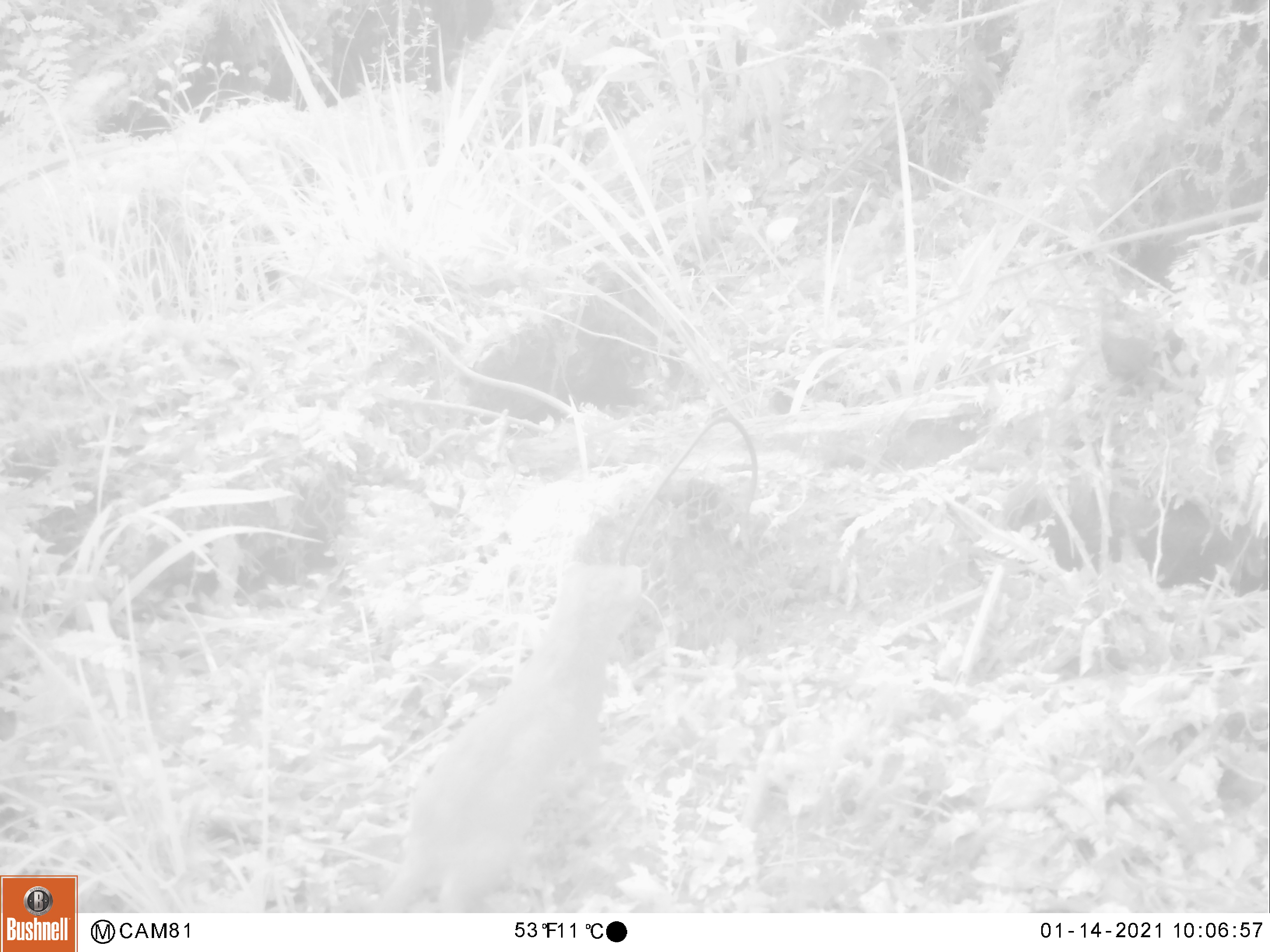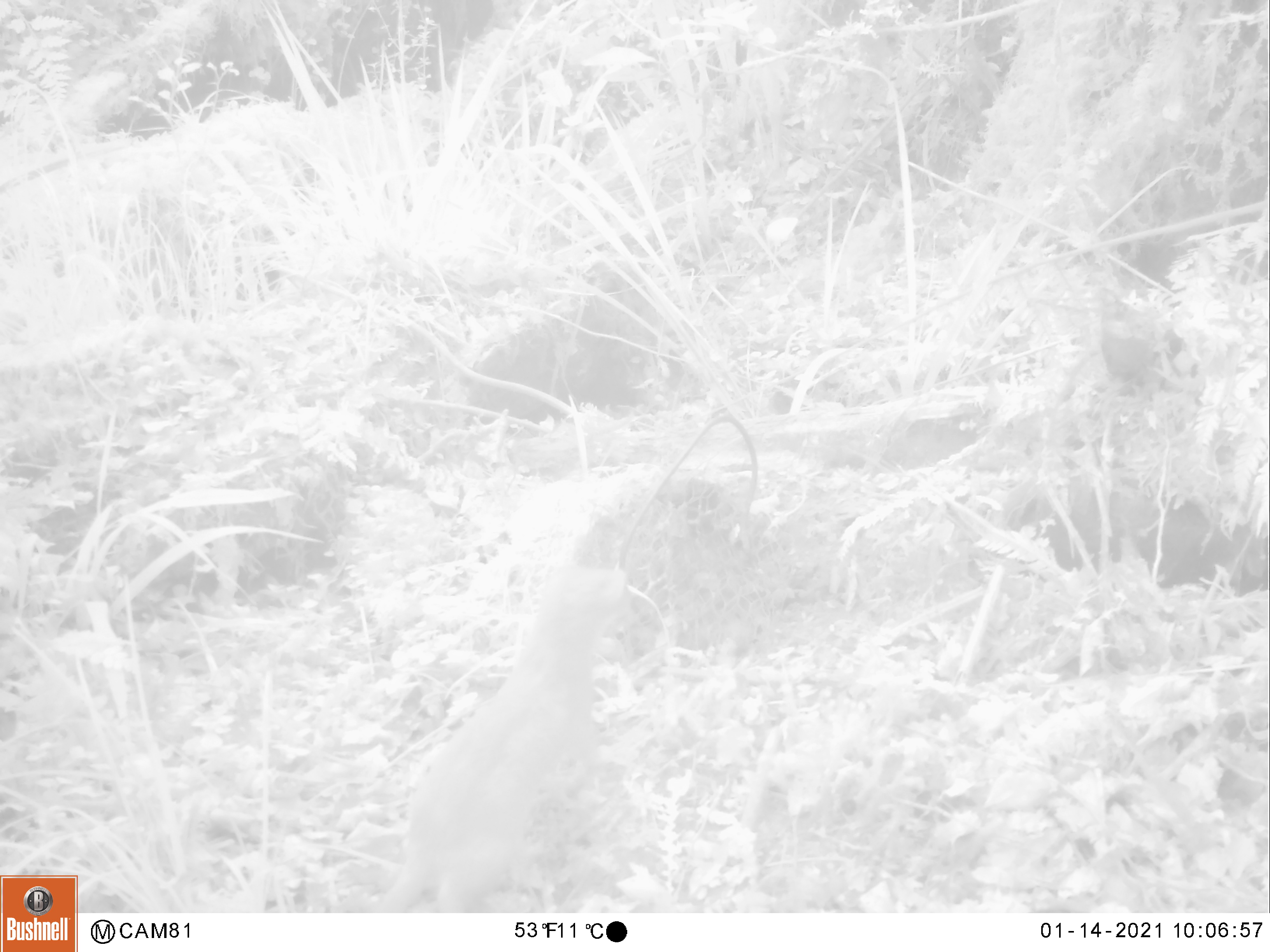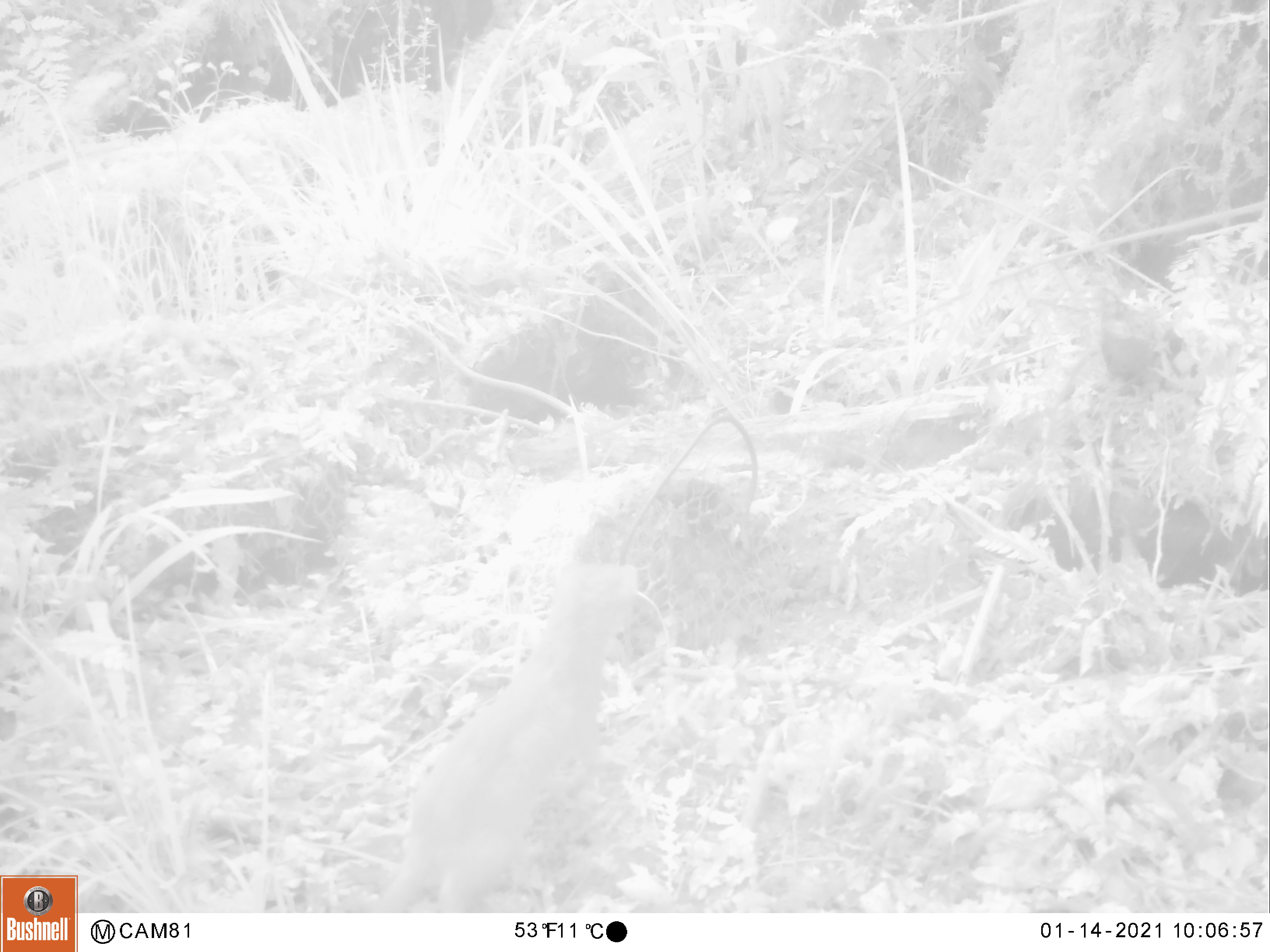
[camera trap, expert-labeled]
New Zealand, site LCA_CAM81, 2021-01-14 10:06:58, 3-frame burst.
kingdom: Animalia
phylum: Chordata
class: Mammalia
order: Carnivora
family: Mustelidae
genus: Mustela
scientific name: Mustela erminea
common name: stoat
Stoat (Mustela erminea).